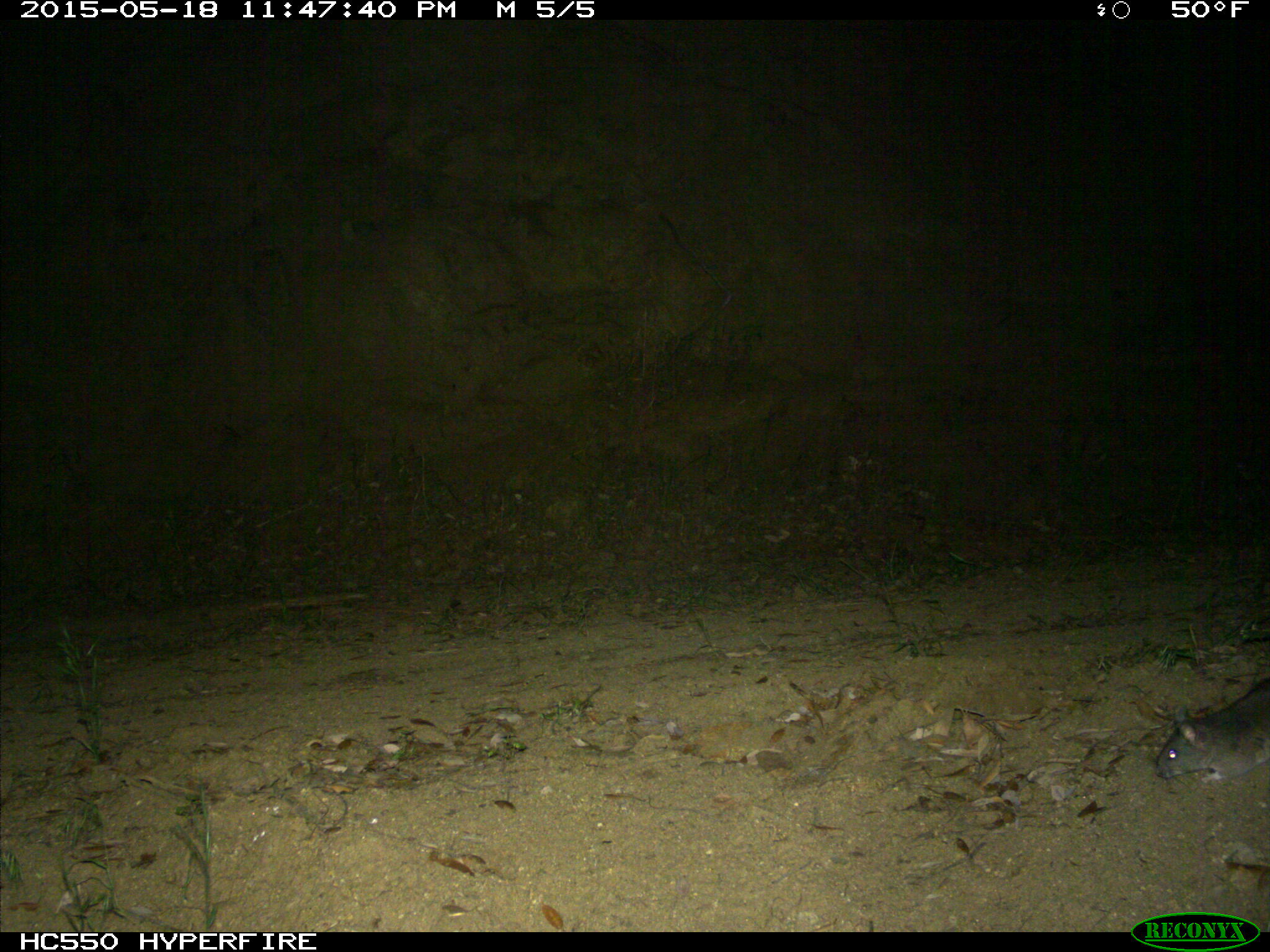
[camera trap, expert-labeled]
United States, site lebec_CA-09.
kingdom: Animalia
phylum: Chordata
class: Mammalia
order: Rodentia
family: Cricetidae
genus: Neotoma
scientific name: Neotoma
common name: pack rat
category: unidentified pack rat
Unidentified pack rat (pack rat) (Neotoma).